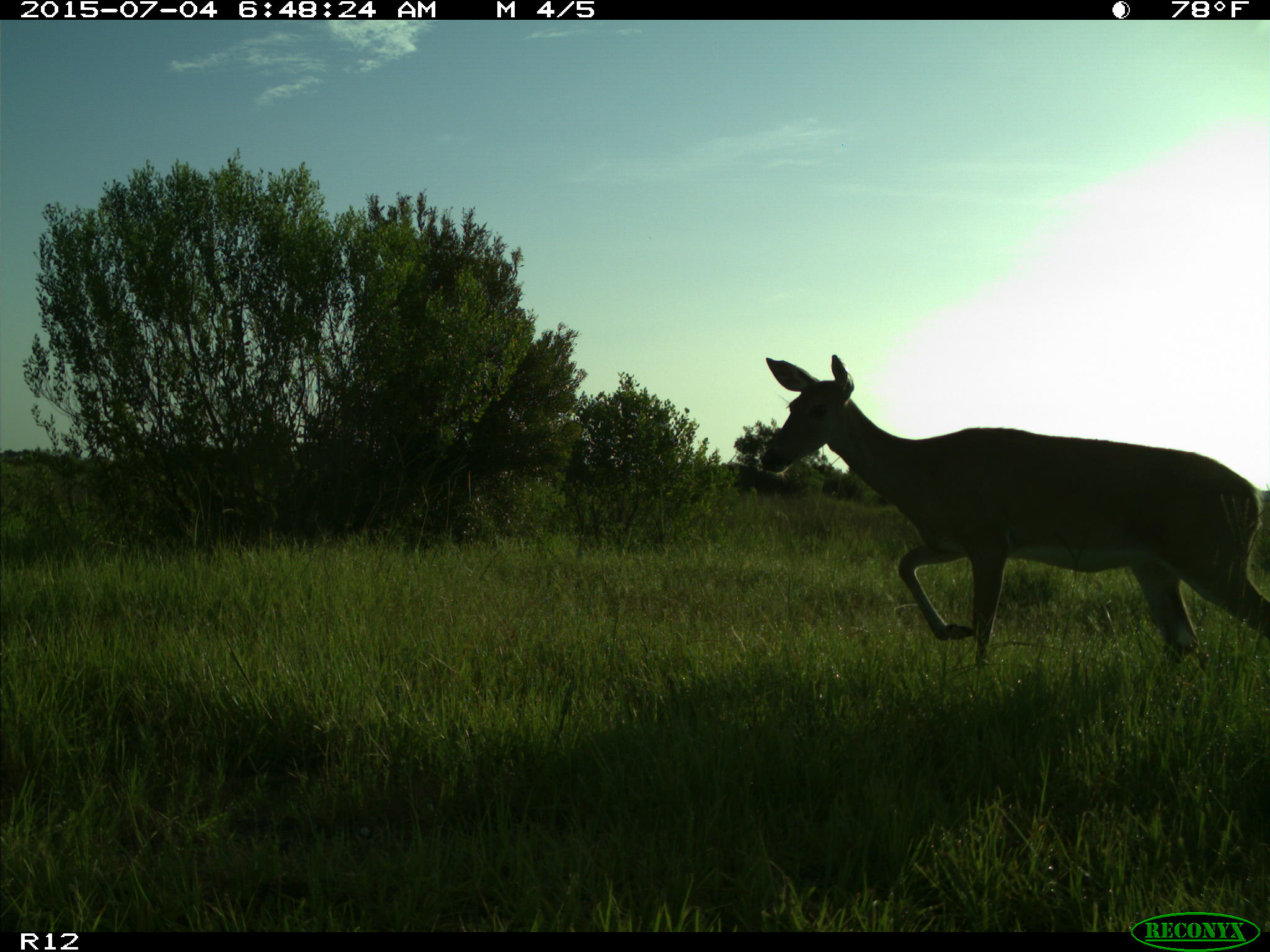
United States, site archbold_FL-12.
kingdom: Animalia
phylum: Chordata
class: Mammalia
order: Artiodactyla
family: Cervidae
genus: Odocoileus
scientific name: Odocoileus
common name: deer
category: unidentified deer